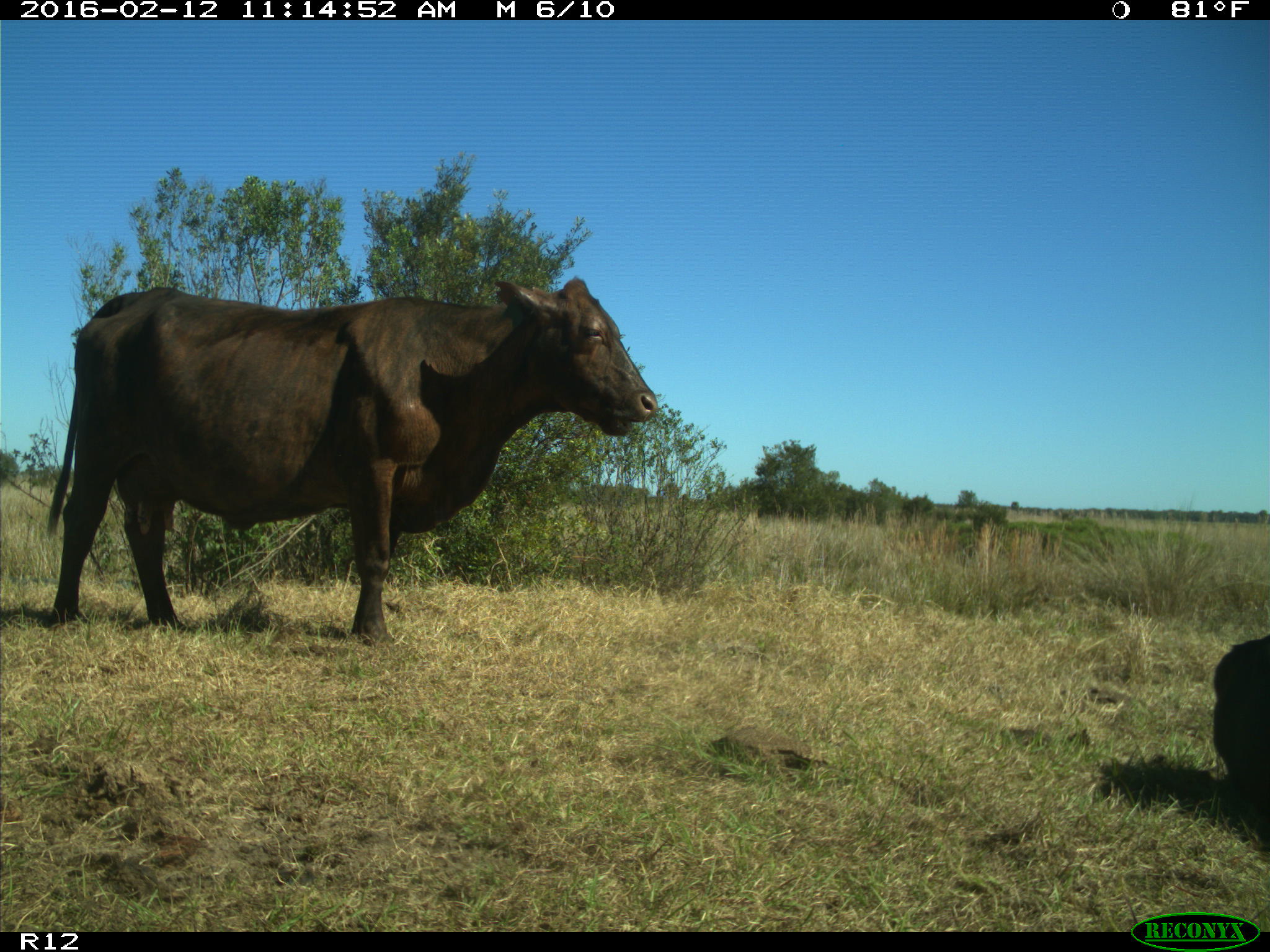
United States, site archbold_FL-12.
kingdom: Animalia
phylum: Chordata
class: Mammalia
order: Artiodactyla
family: Bovidae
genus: Bos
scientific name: Bos taurus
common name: domestic cow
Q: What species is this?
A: Bos taurus (domestic cow).